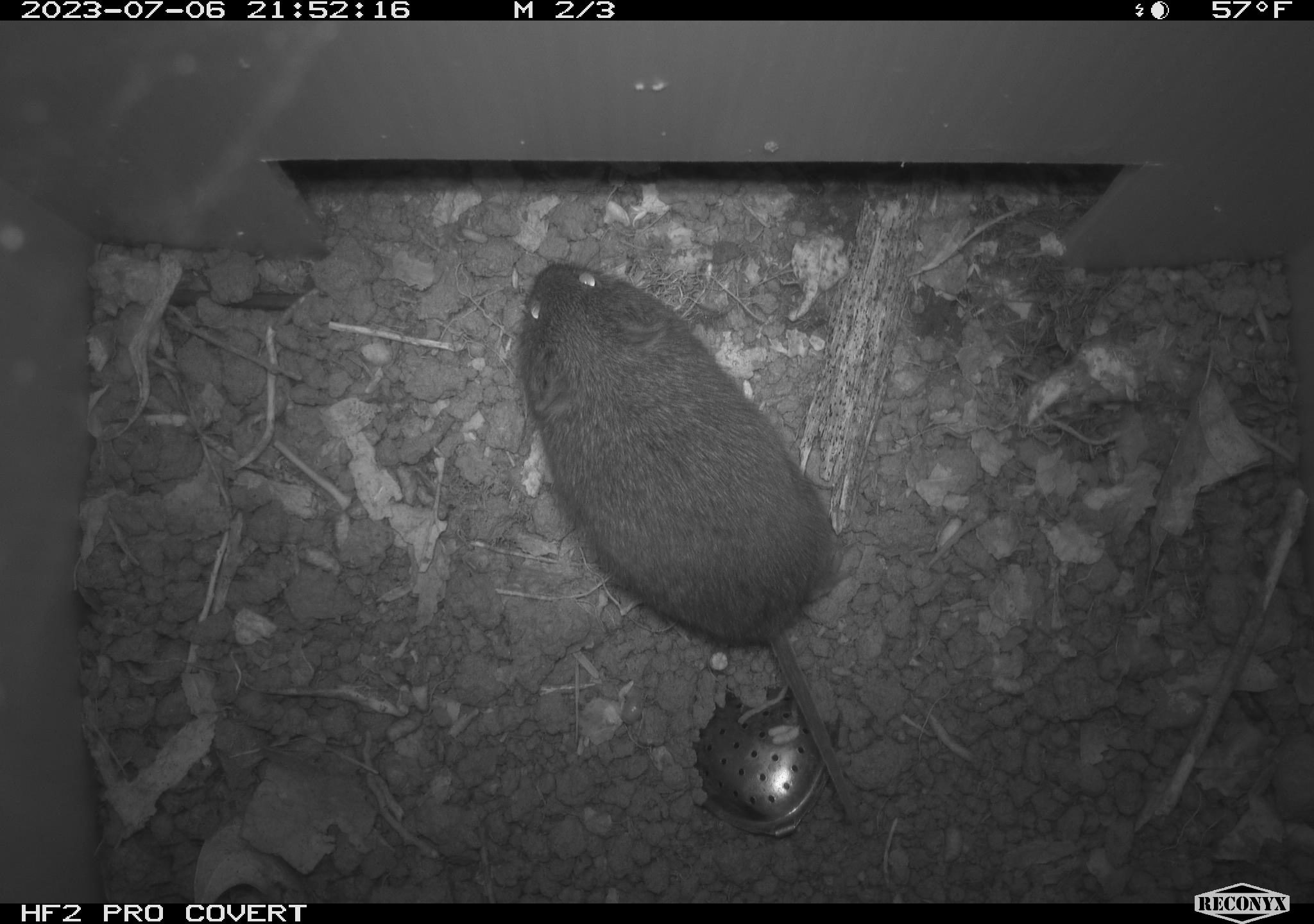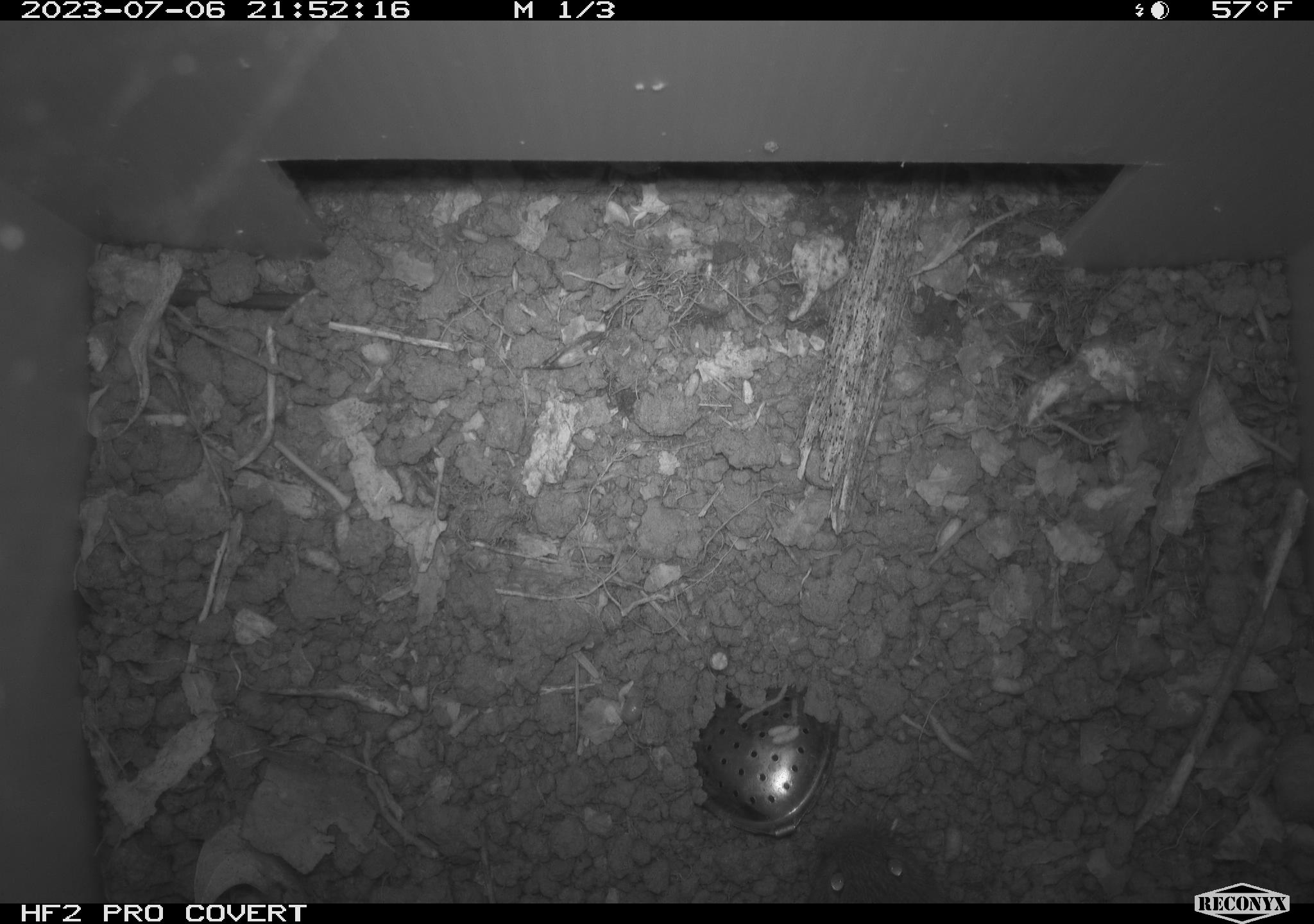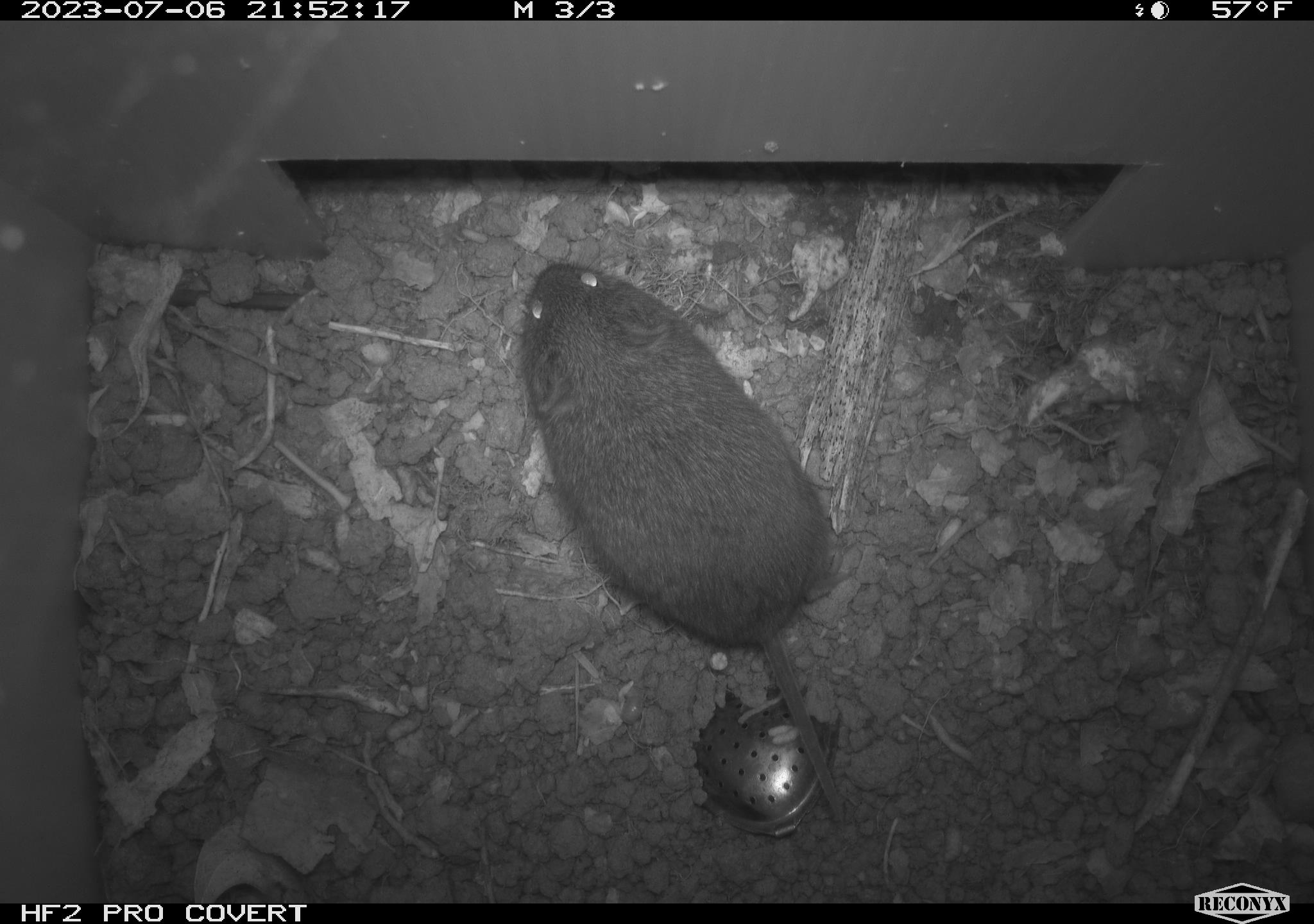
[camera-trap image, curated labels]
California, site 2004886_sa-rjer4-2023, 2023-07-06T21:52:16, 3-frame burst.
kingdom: Animalia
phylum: Chordata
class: Mammalia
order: Rodentia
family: Cricetidae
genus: Microtus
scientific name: Microtus californicus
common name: california vole